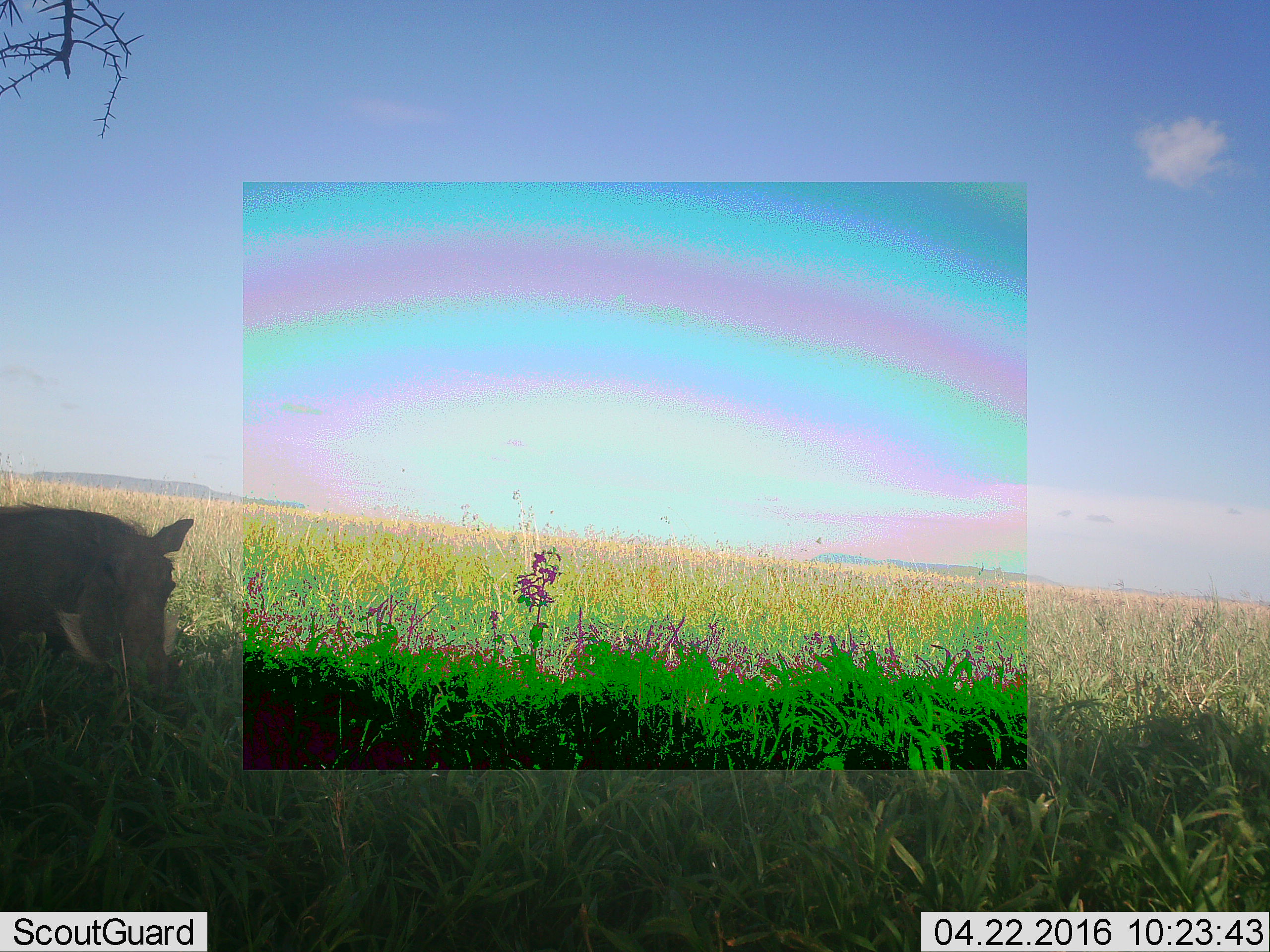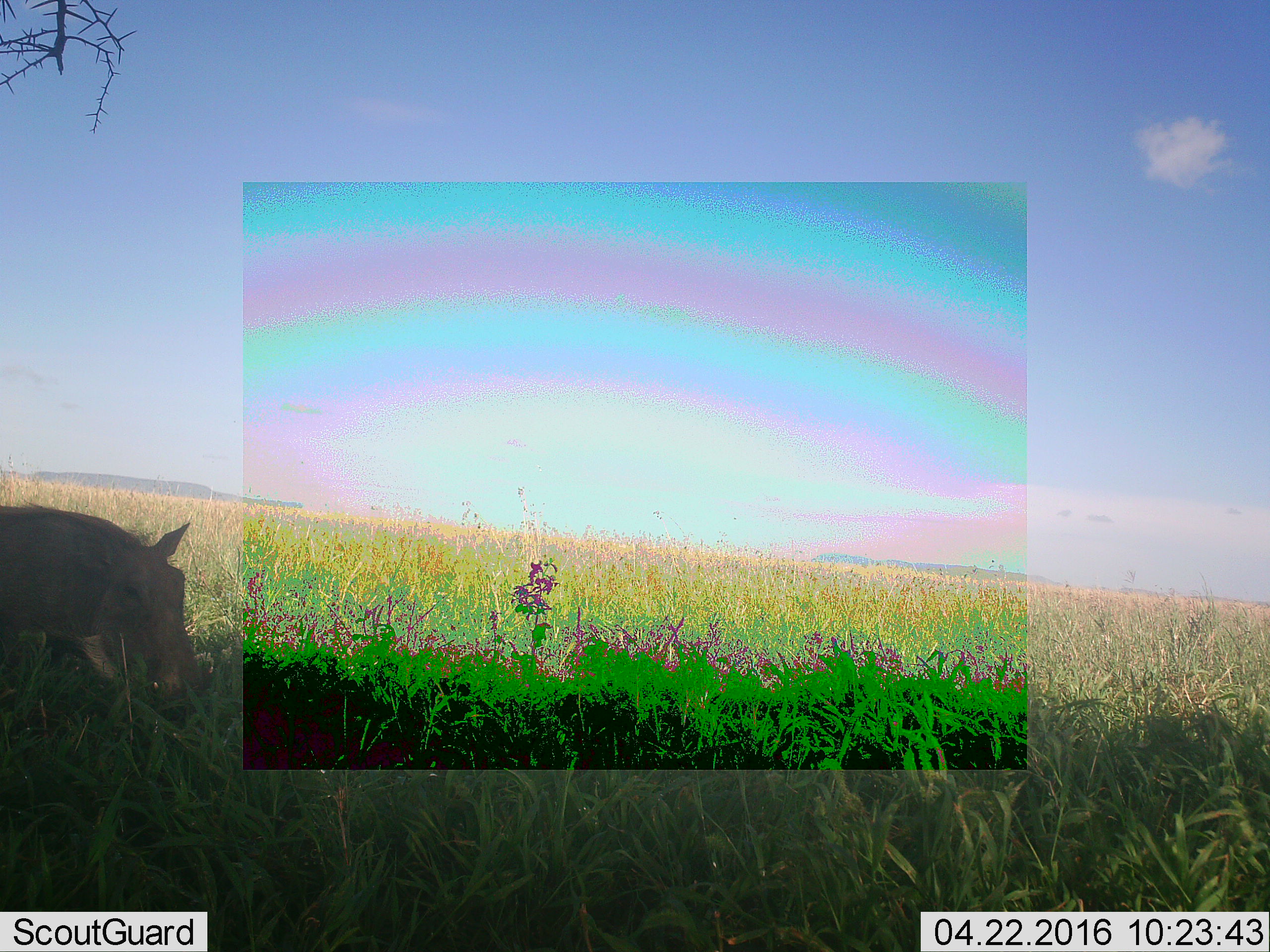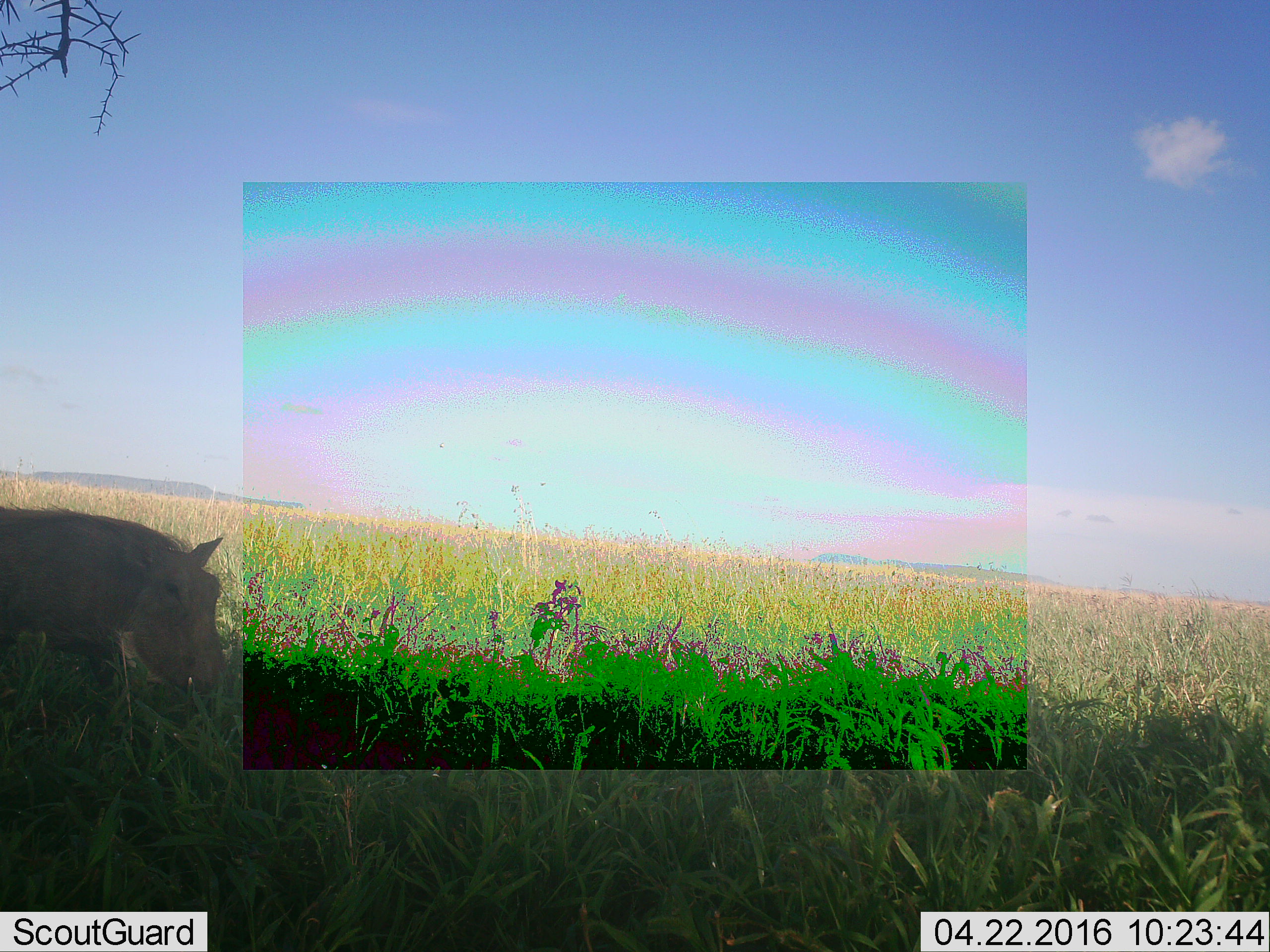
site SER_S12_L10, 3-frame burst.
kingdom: Animalia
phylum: Chordata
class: Mammalia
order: Artiodactyla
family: Suidae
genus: Phacochoerus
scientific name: Phacochoerus africanus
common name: warthog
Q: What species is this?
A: Warthog (Phacochoerus africanus).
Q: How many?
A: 1.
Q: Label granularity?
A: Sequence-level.